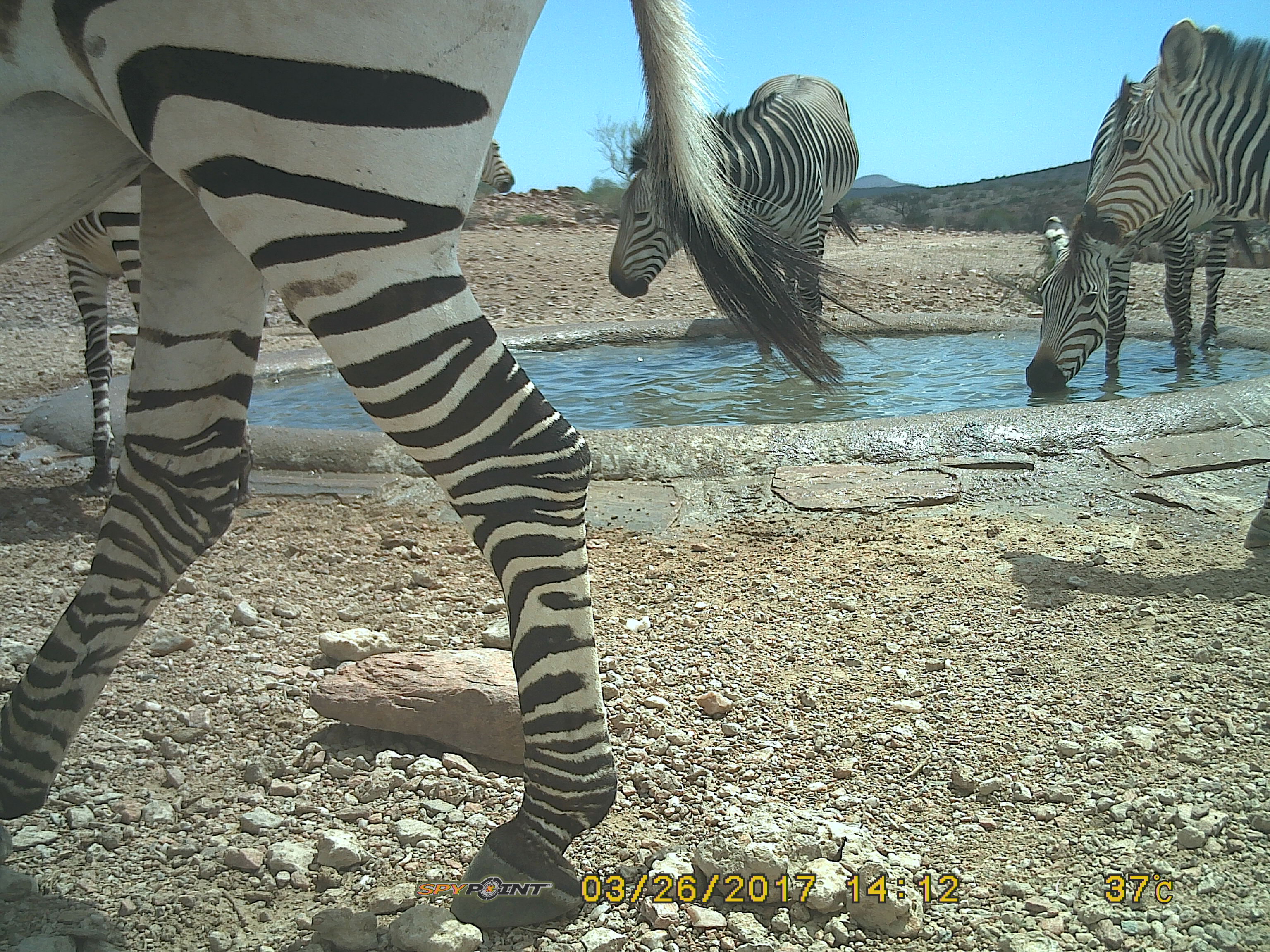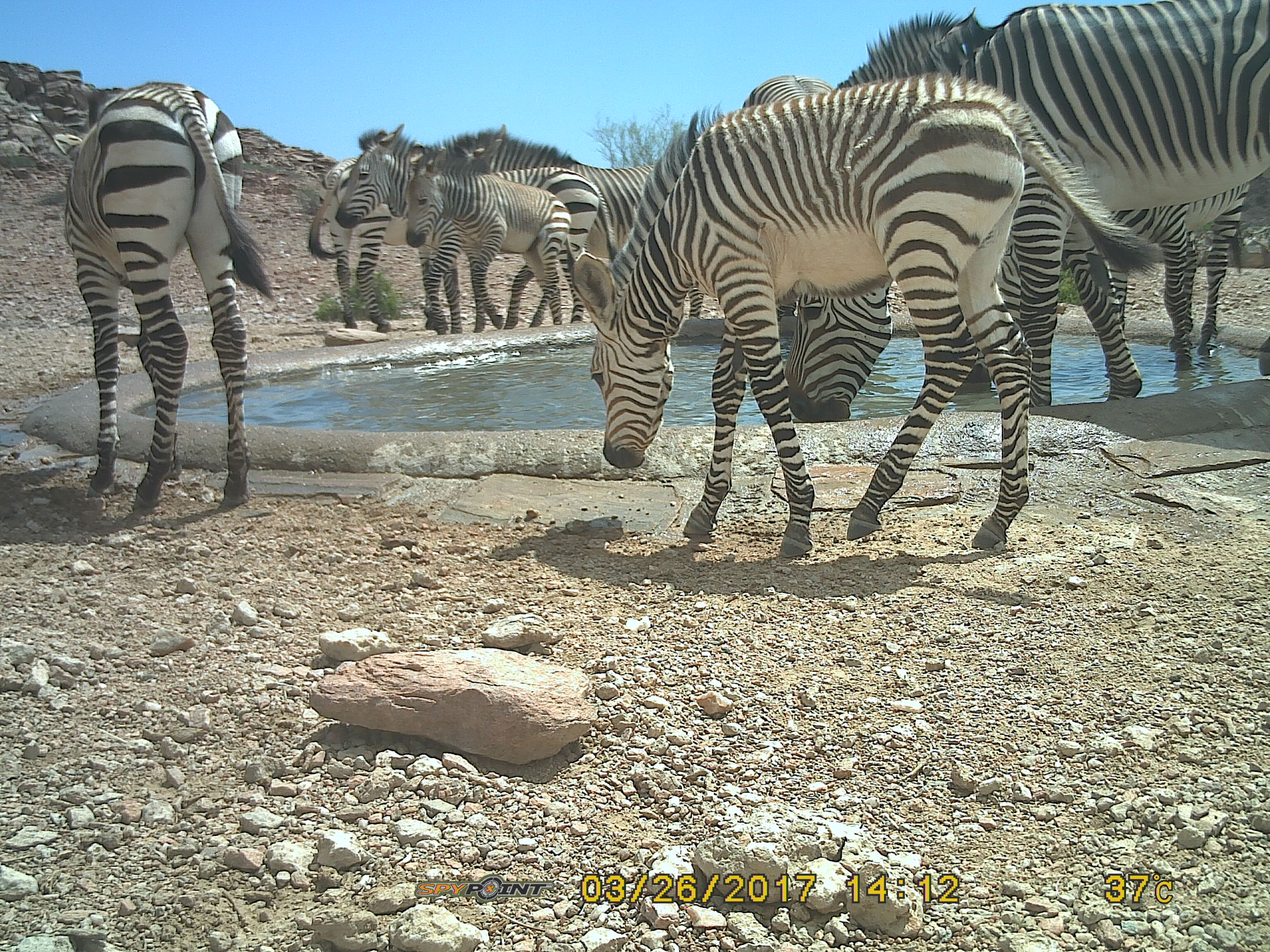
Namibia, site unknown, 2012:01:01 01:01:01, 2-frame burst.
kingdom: Animalia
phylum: Chordata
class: Mammalia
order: Perissodactyla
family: Equidae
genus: Equus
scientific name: Equus zebra hartmannae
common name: hartmann's mountain zebra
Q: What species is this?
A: Equus zebra hartmannae (hartmann's mountain zebra).